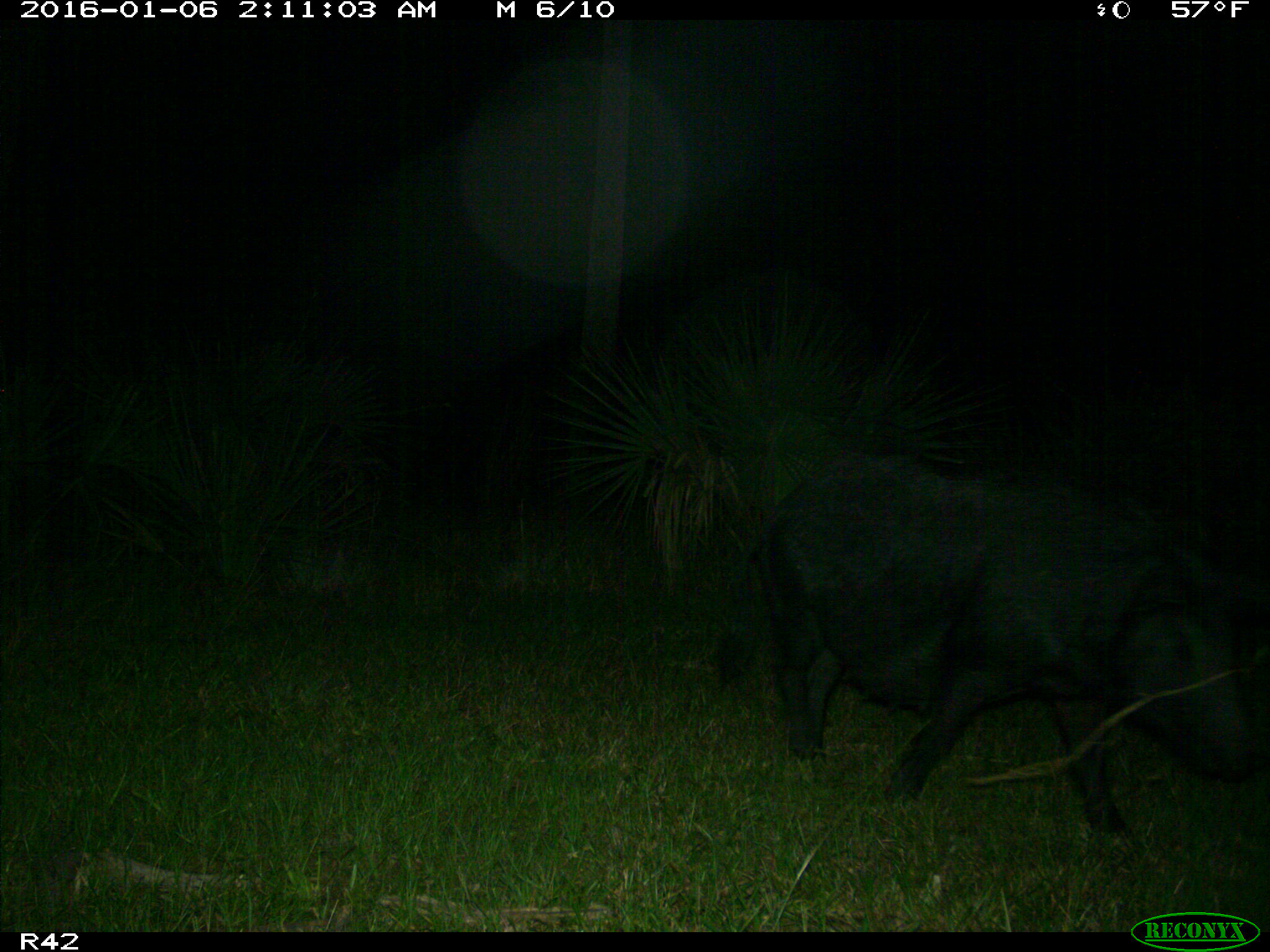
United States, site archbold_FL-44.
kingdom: Animalia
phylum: Chordata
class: Mammalia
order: Artiodactyla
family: Suidae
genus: Sus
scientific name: Sus scrofa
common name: wild boar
Sus scrofa (wild boar).